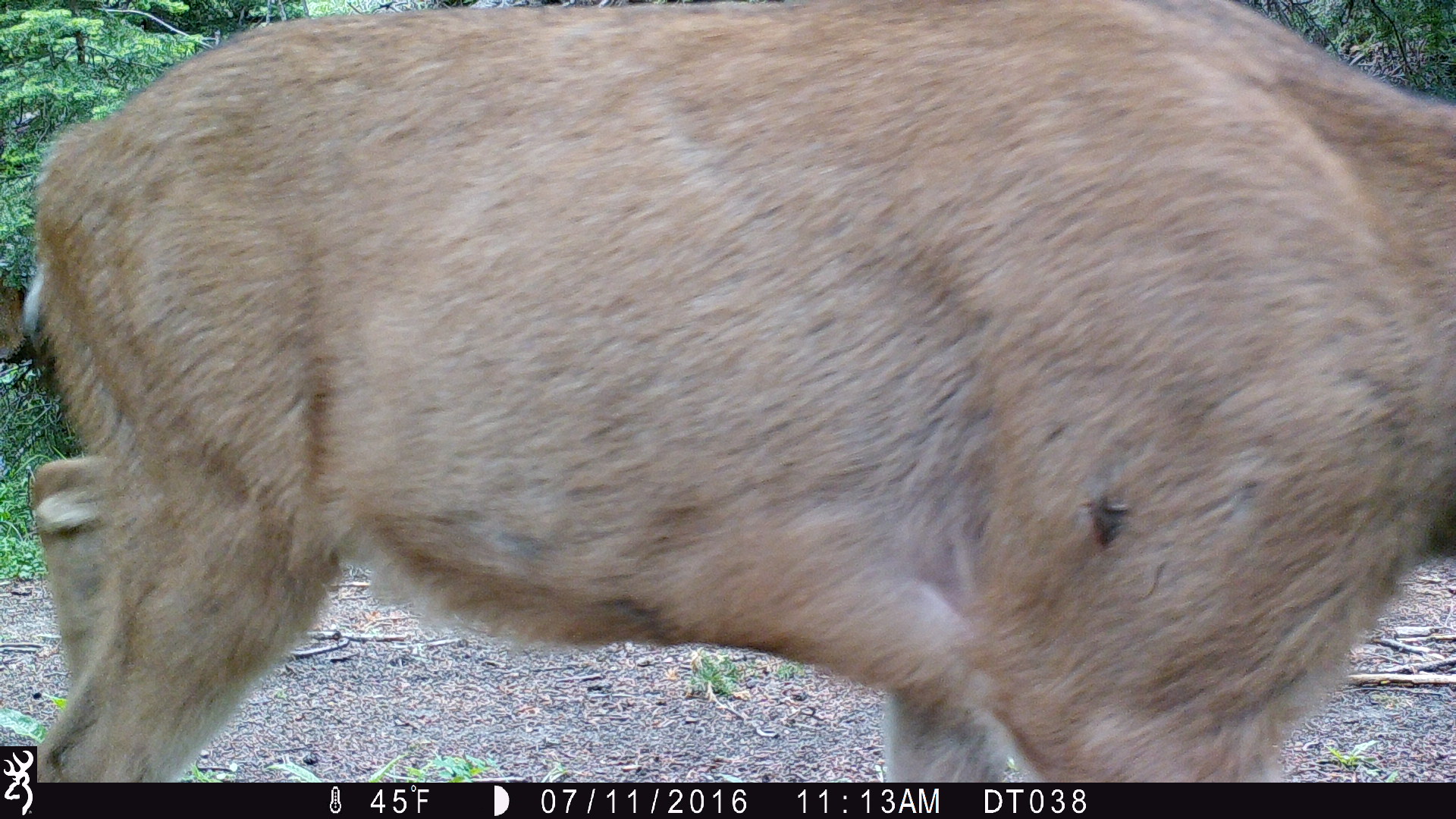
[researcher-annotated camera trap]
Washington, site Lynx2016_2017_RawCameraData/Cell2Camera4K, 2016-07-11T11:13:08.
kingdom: Animalia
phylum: Chordata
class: Mammalia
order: Artiodactyla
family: Cervidae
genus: Odocoileus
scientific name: Odocoileus hemionus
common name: mule deer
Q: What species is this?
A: Odocoileus hemionus (mule deer).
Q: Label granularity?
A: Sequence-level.